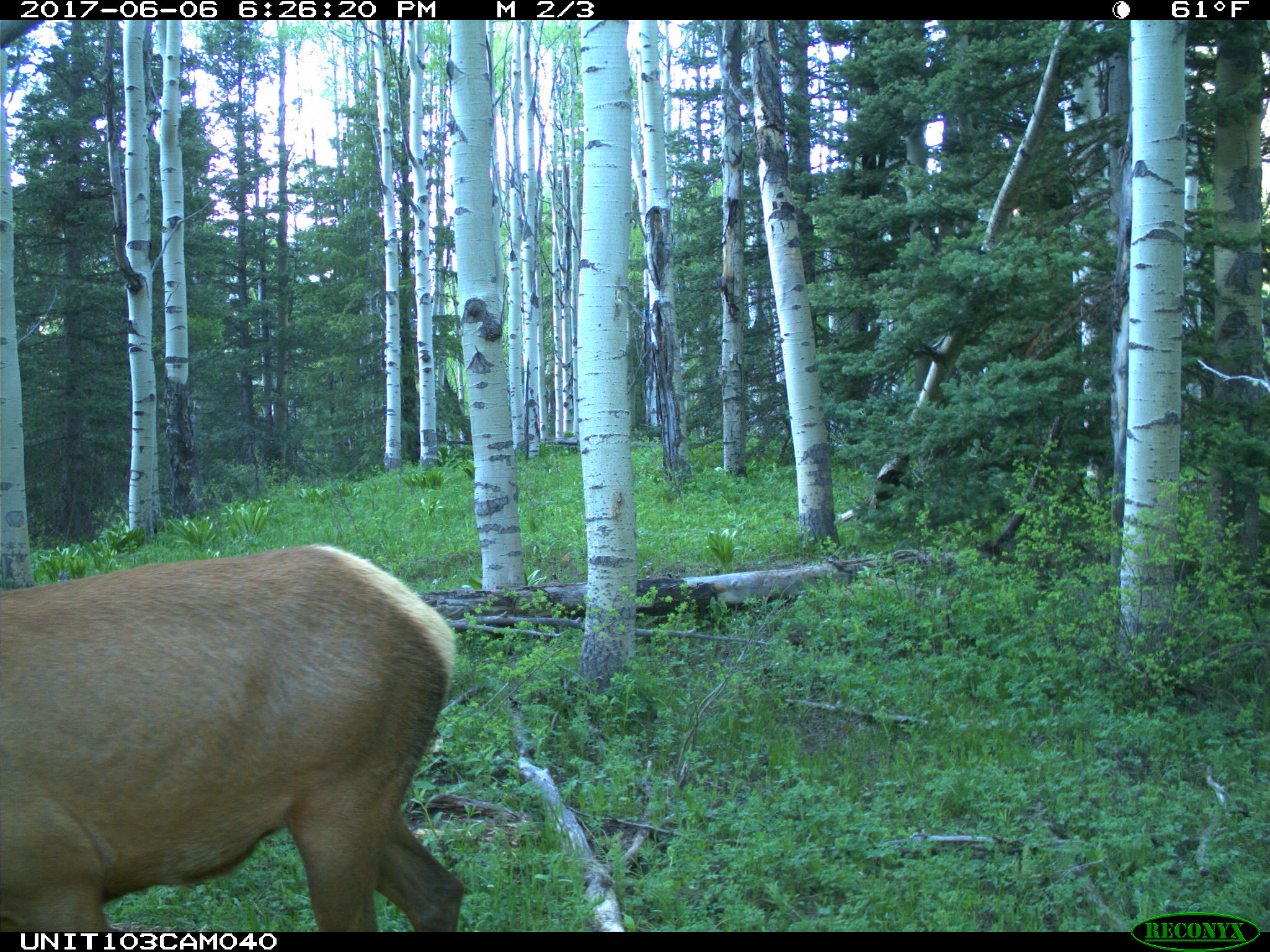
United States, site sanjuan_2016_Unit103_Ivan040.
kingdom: Animalia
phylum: Chordata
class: Mammalia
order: Artiodactyla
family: Cervidae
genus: Cervus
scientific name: Cervus elaphus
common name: red deer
Cervus elaphus (red deer).